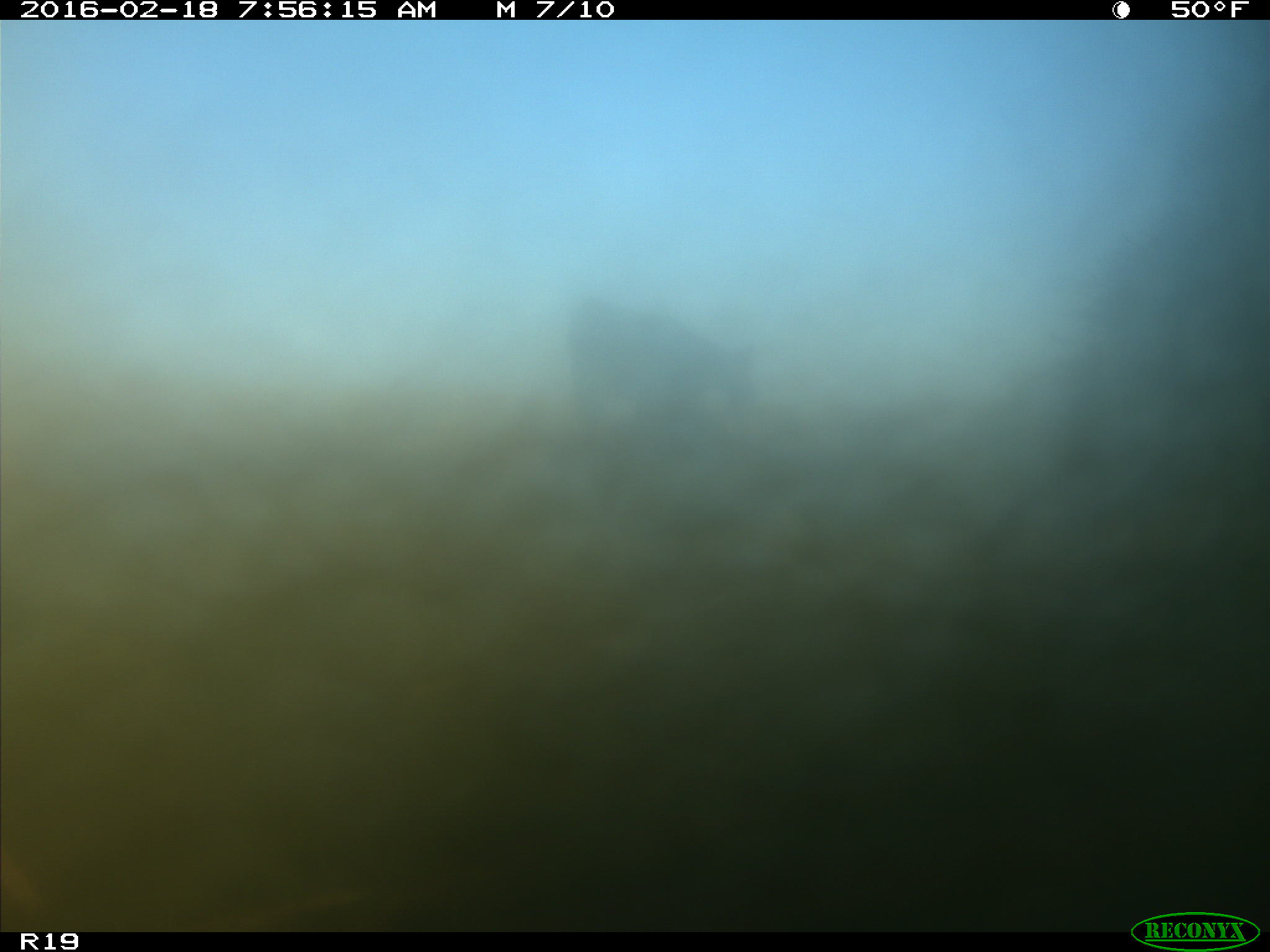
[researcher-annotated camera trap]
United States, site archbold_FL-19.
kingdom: Animalia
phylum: Chordata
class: Mammalia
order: Artiodactyla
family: Bovidae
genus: Bos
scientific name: Bos taurus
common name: domestic cow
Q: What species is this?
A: Bos taurus (domestic cow).